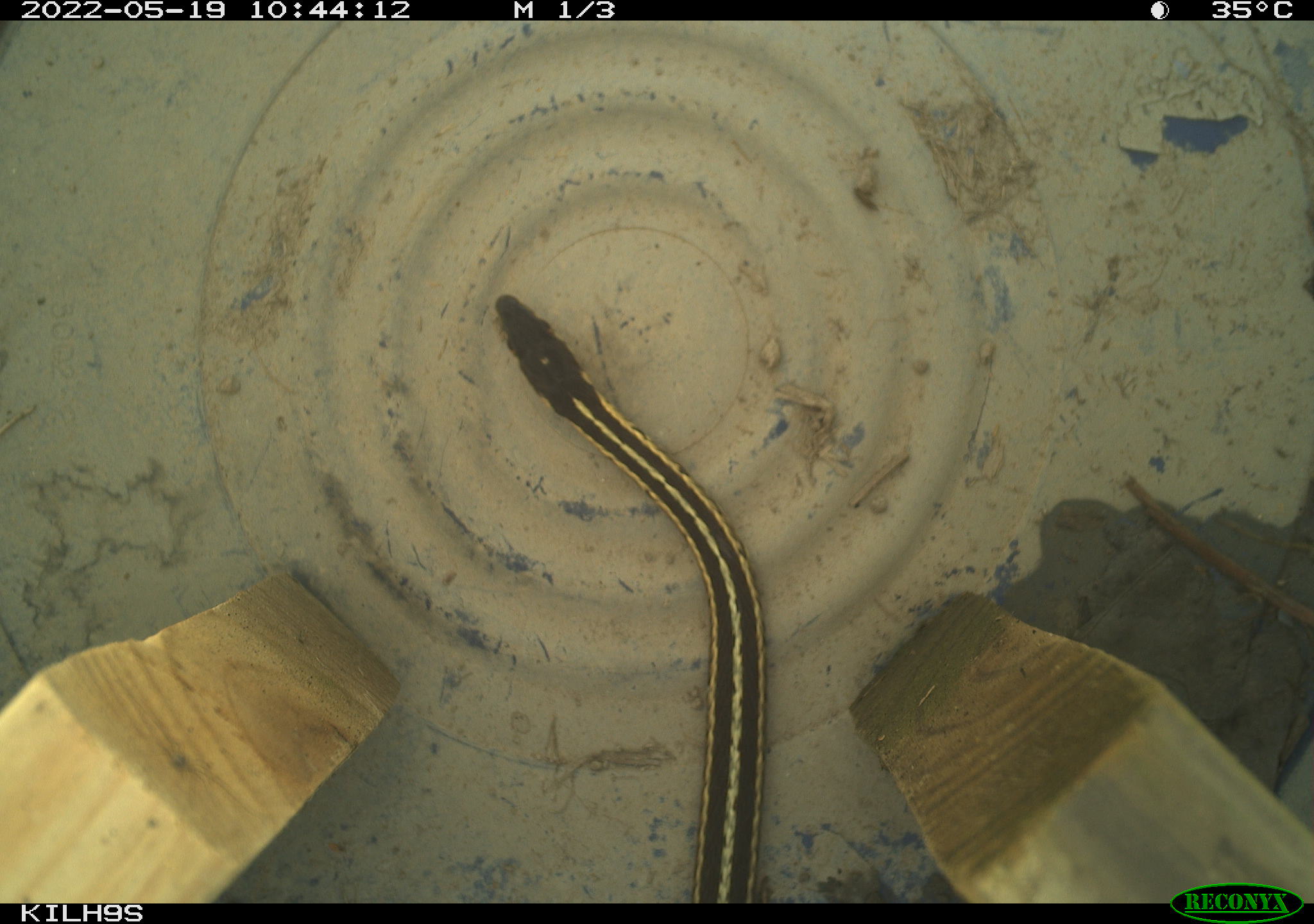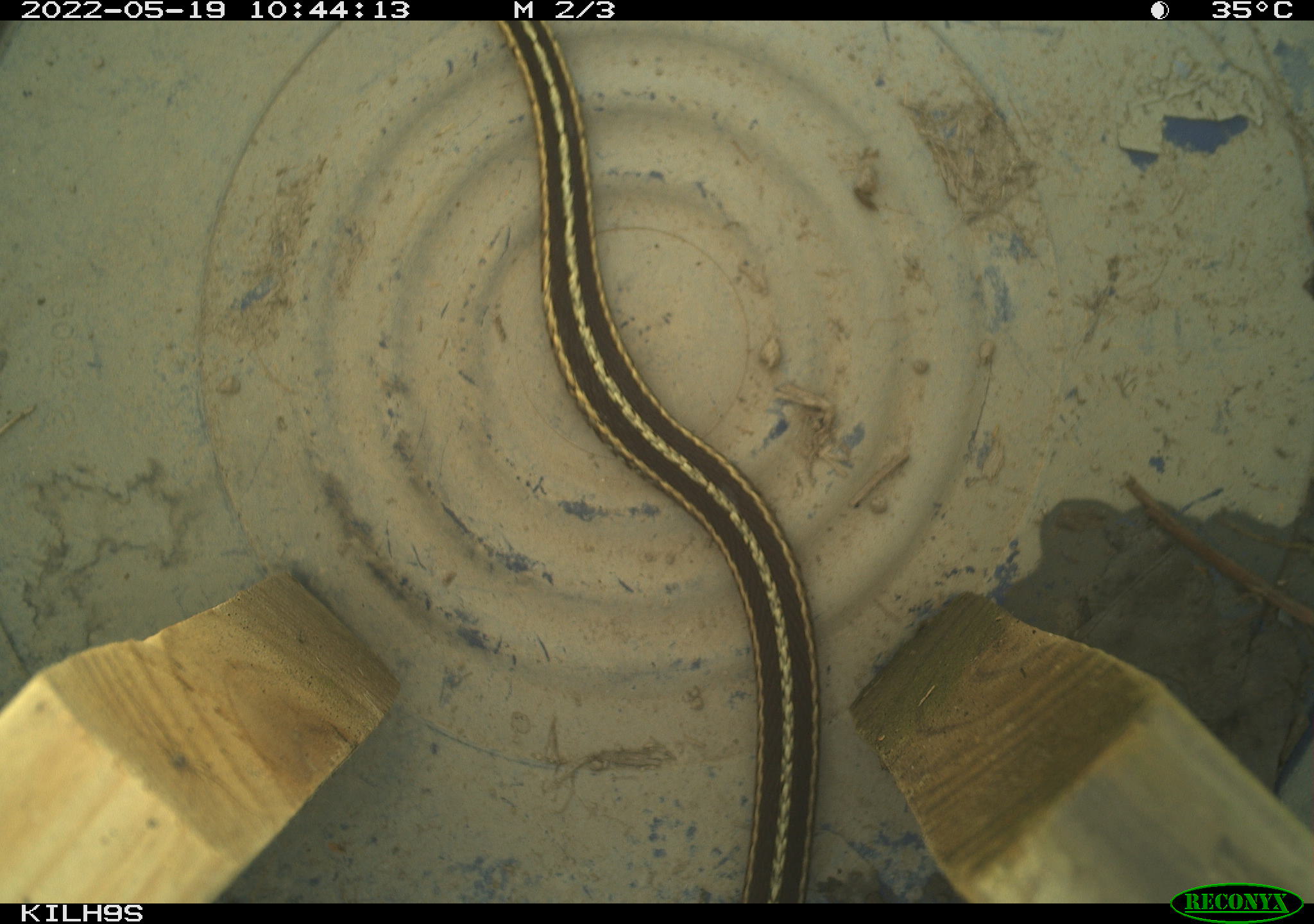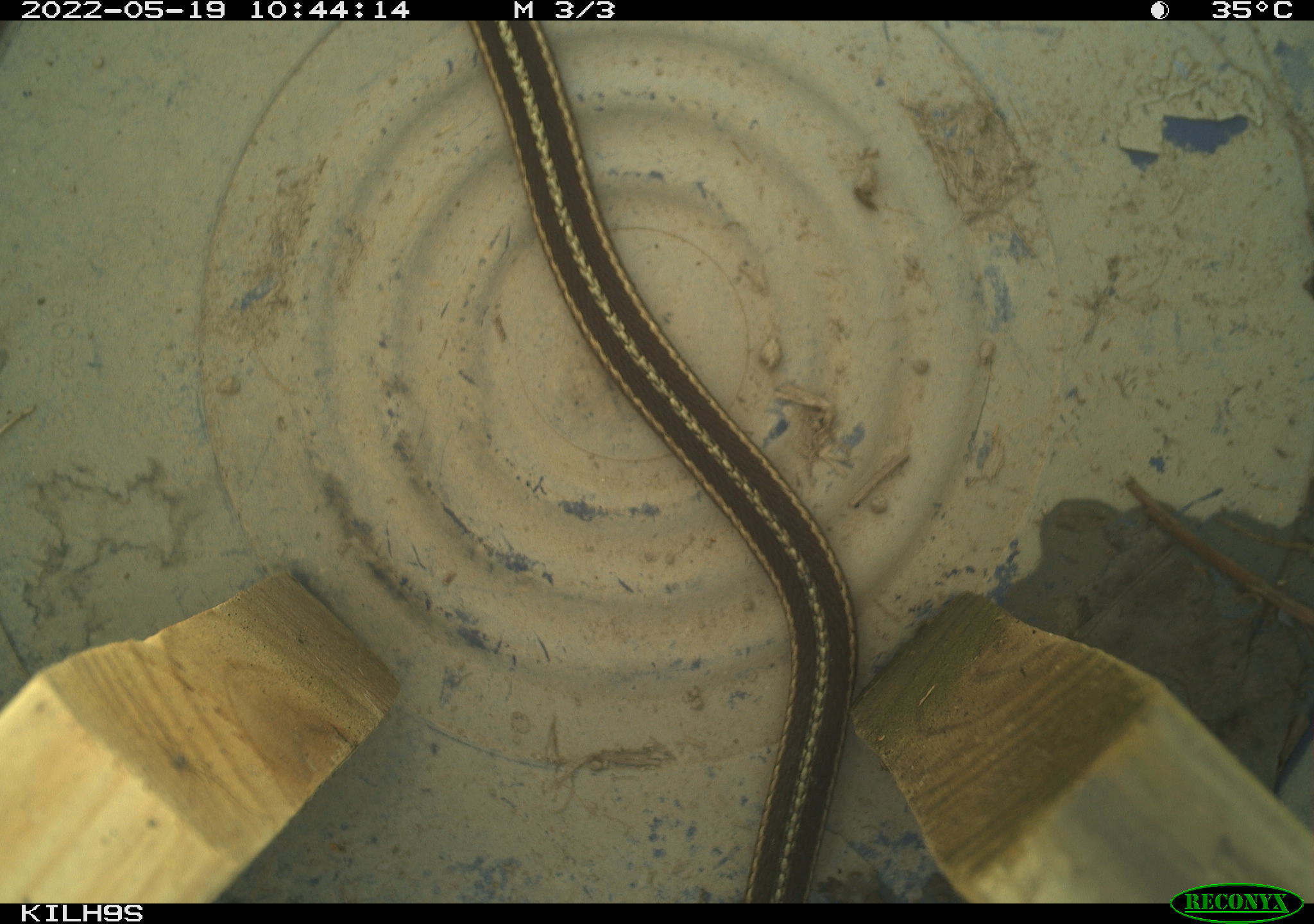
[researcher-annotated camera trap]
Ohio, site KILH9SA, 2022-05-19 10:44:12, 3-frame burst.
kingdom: Animalia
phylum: Chordata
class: Reptilia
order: Squamata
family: Colubridae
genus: Thamnophis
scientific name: Thamnophis sirtalis sirtalis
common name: eastern gartersnake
Eastern gartersnake (Thamnophis sirtalis sirtalis).